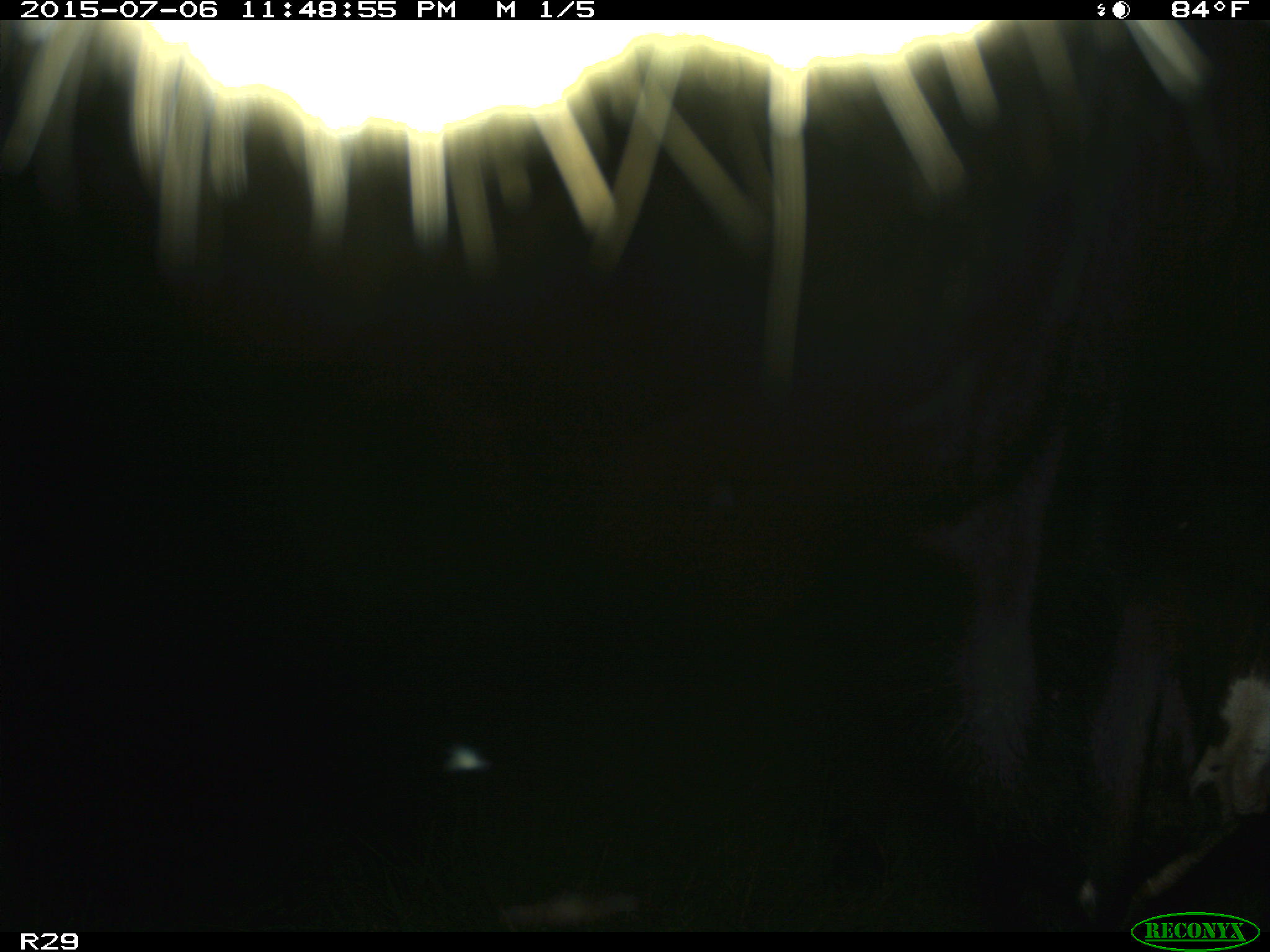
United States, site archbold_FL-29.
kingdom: Animalia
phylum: Chordata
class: Mammalia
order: Artiodactyla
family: Bovidae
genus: Bos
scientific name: Bos taurus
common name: domestic cow